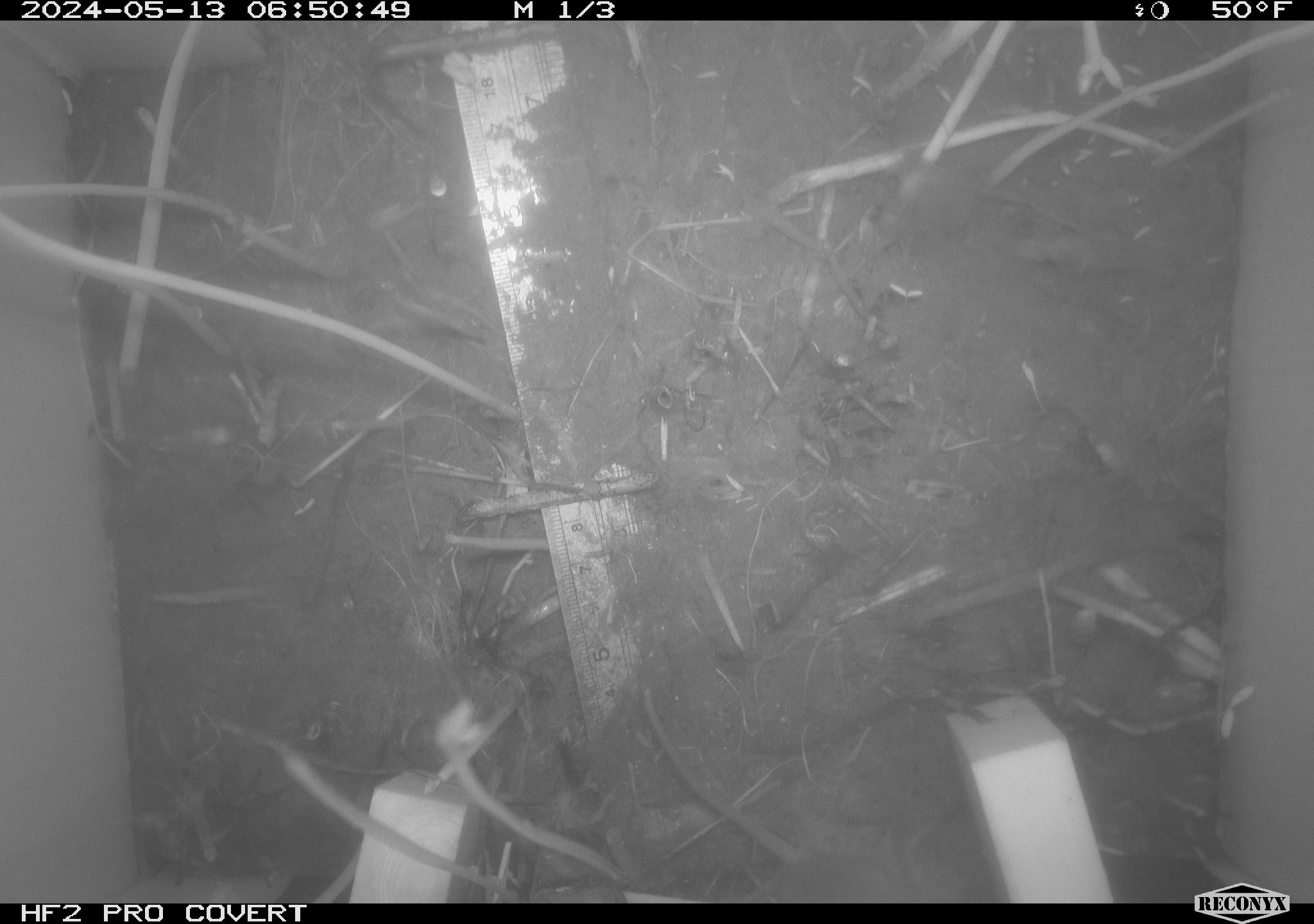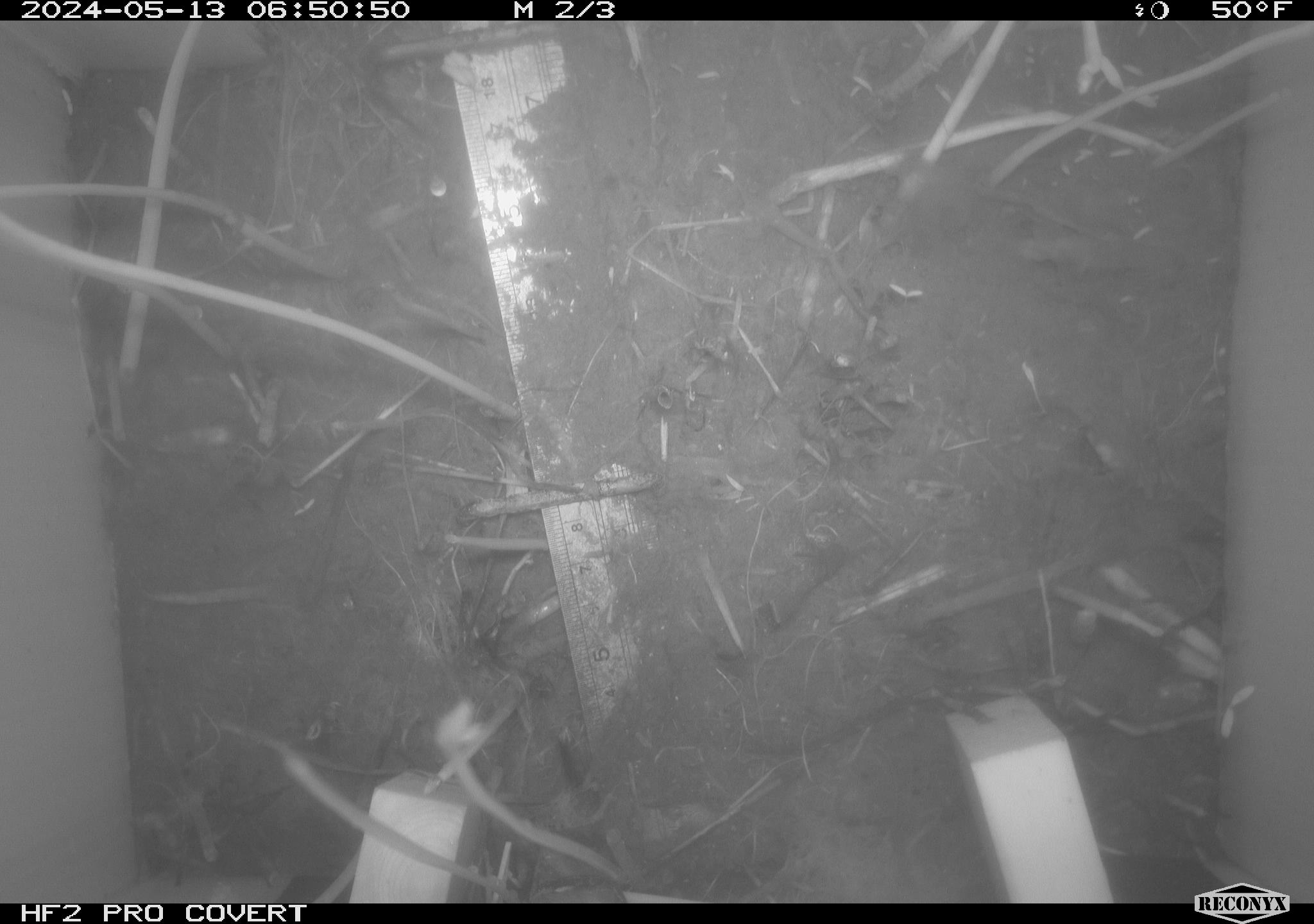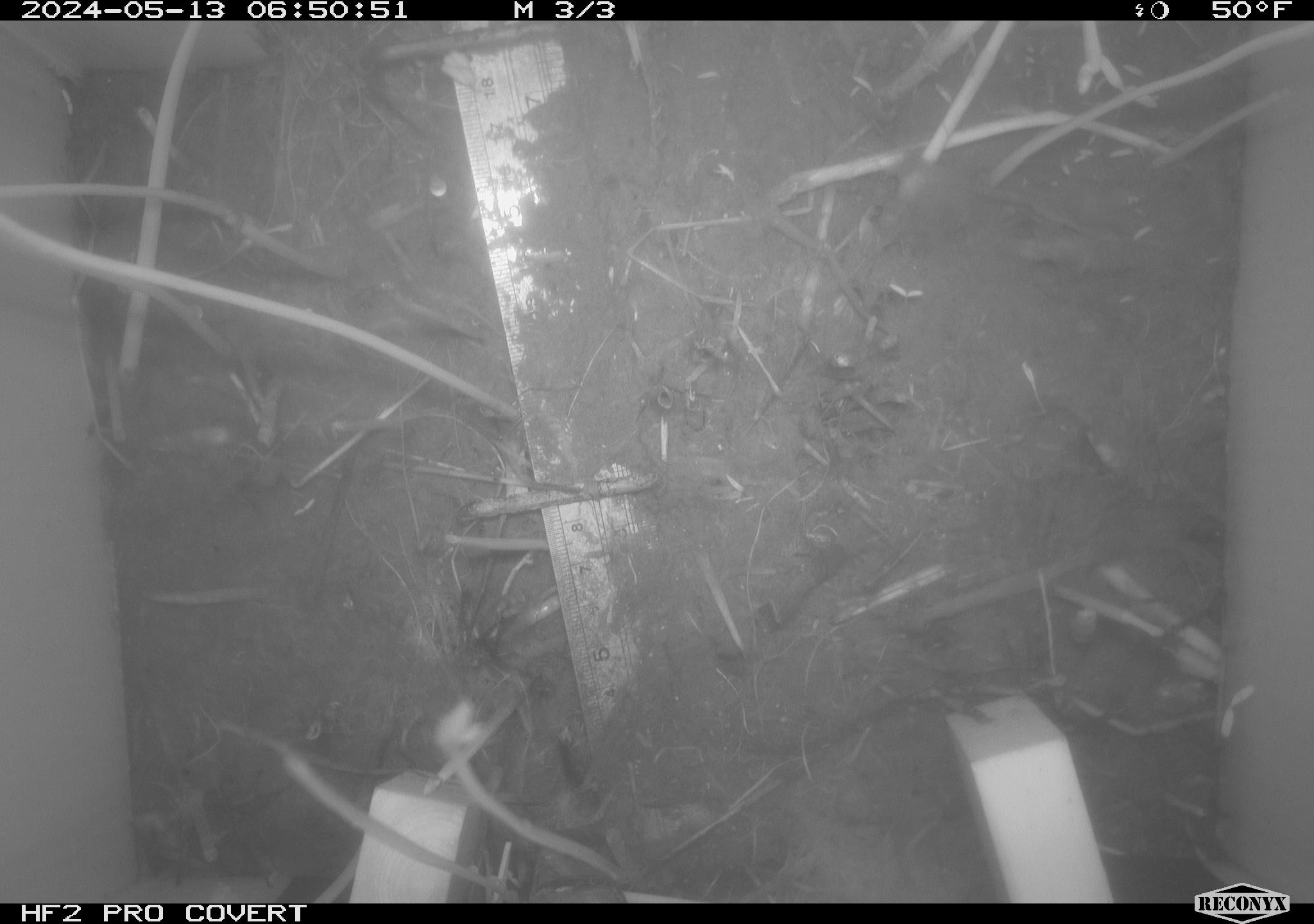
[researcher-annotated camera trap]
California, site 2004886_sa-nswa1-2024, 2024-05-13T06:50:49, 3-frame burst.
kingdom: Animalia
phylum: Chordata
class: Mammalia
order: Rodentia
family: Cricetidae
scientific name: Arvicolinae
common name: voles, lemmings, and muskrats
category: arvicolinae subfamily